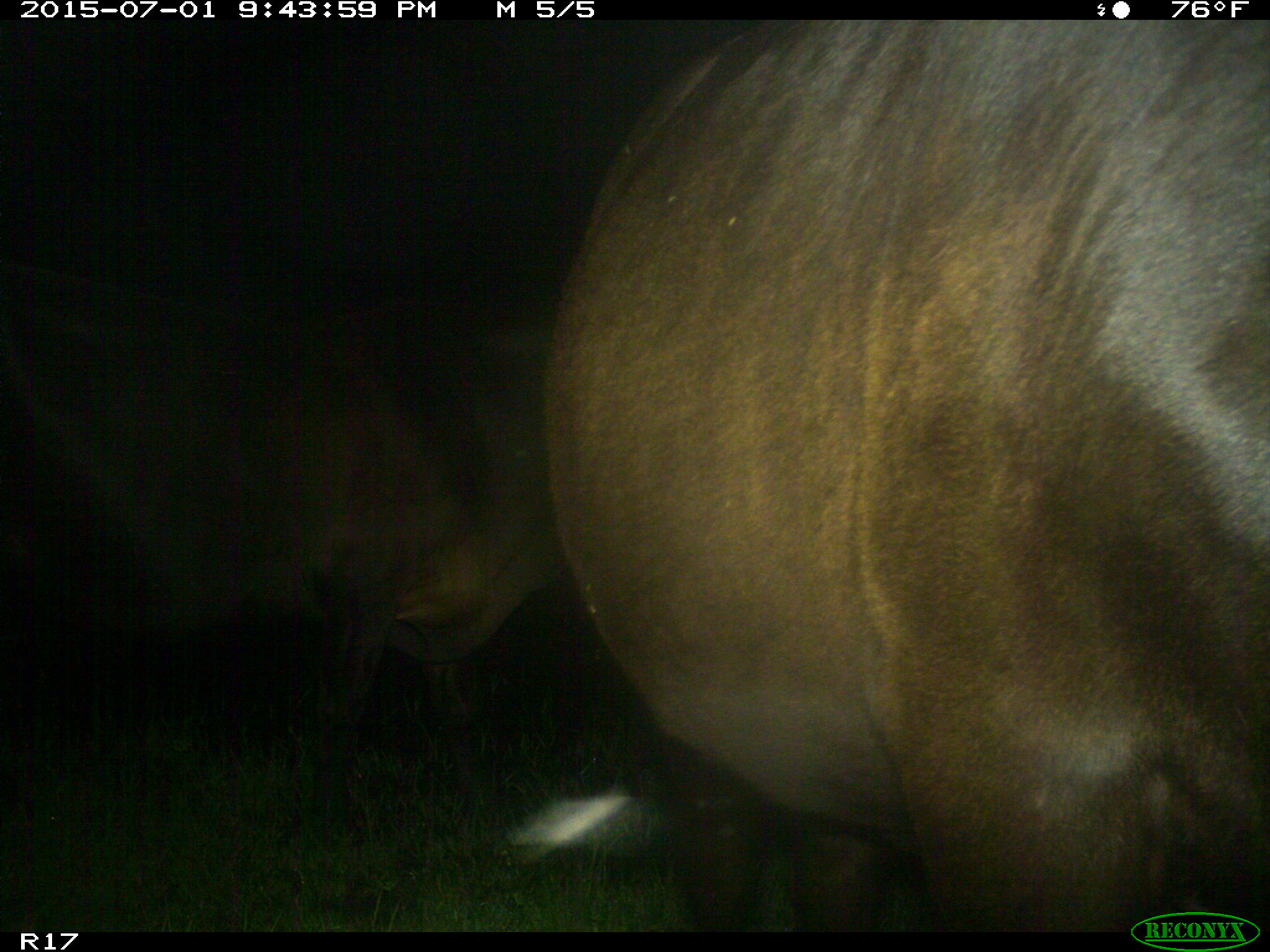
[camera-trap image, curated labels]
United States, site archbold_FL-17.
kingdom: Animalia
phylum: Chordata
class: Mammalia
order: Artiodactyla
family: Bovidae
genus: Bos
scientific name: Bos taurus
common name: domestic cow